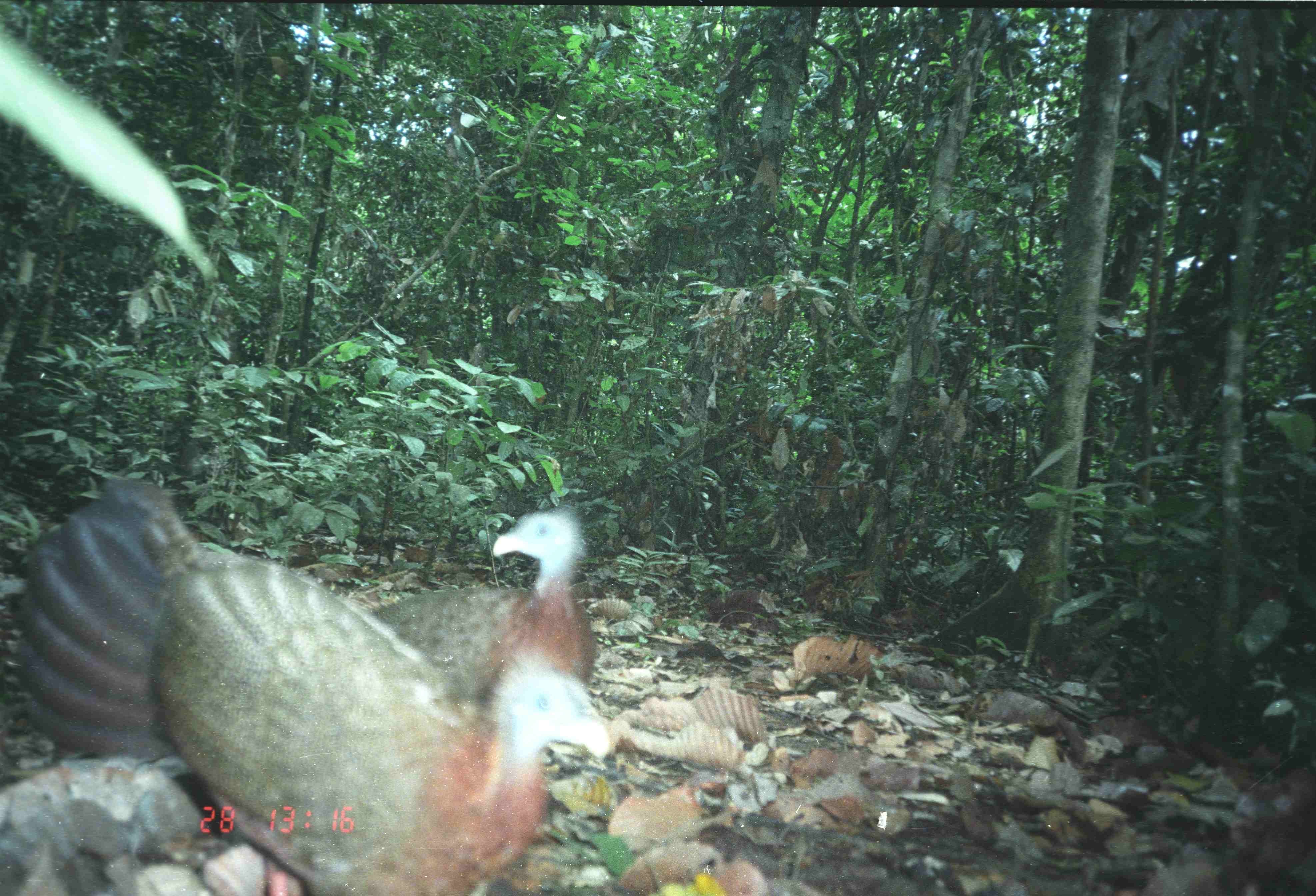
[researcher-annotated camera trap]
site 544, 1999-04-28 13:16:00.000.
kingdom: Animalia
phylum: Chordata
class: Aves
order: Galliformes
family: Phasianidae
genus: Argusianus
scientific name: Argusianus argus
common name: great argus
Argusianus argus (great argus), count 2.